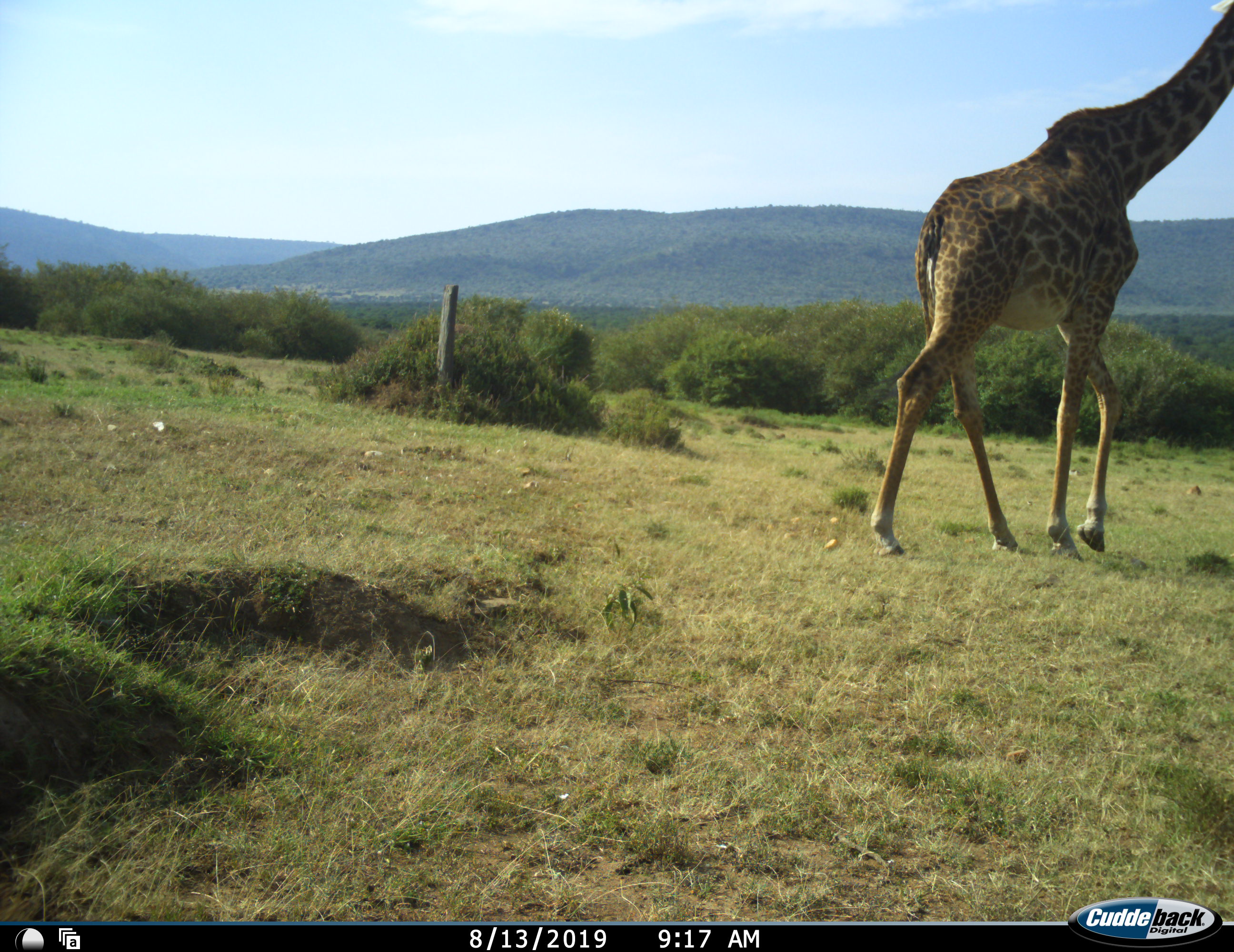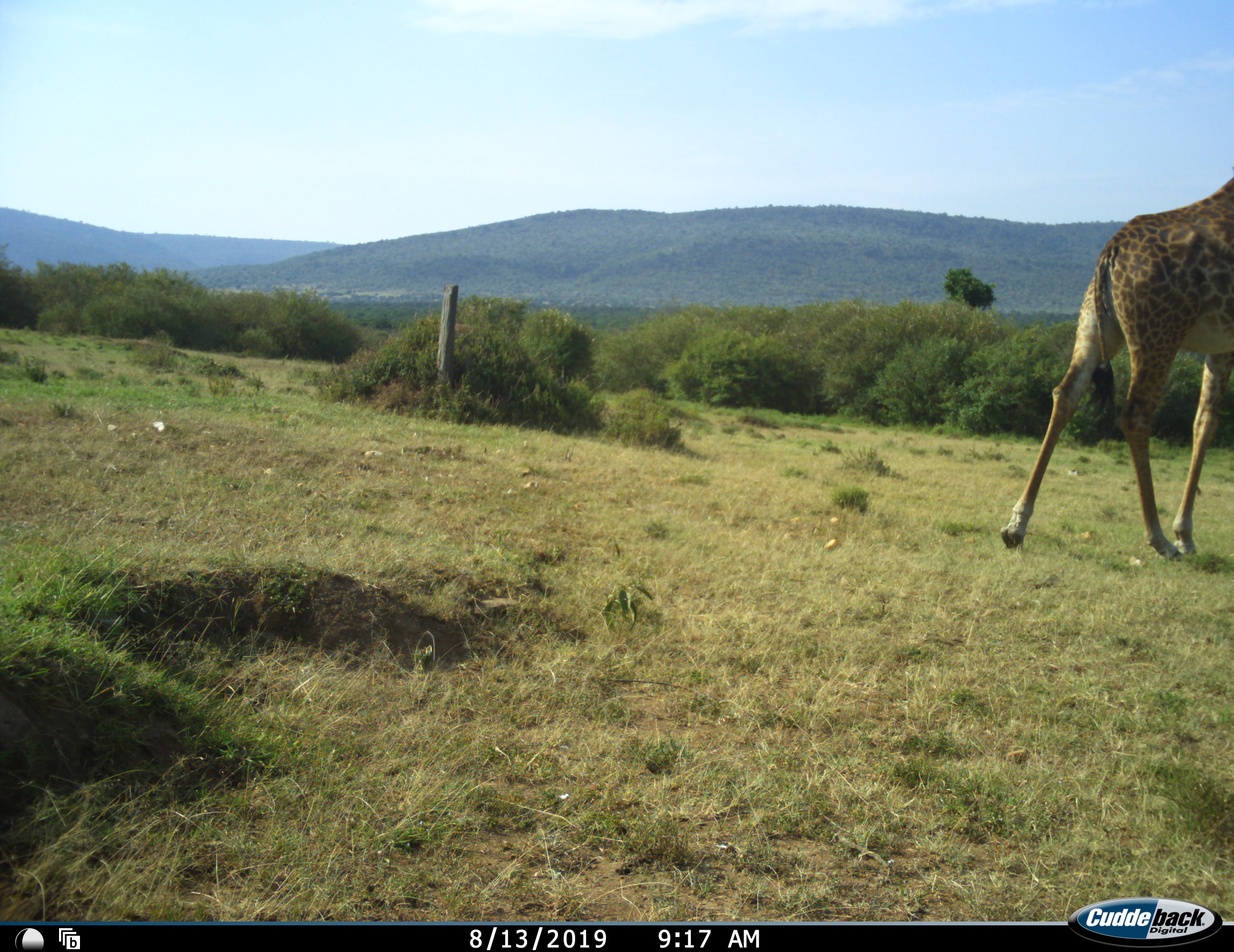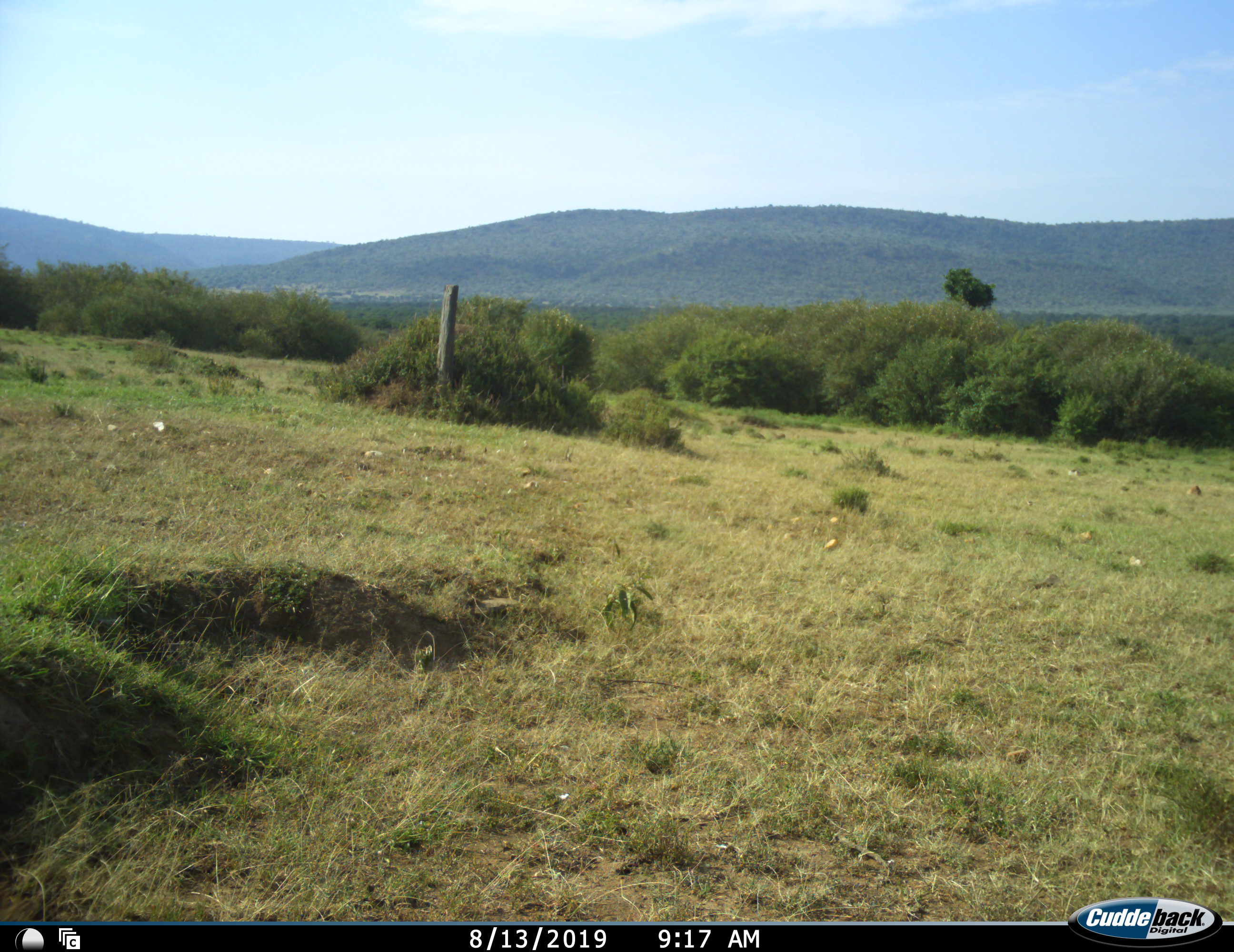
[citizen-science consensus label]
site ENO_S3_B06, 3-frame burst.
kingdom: Animalia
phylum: Chordata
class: Mammalia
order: Artiodactyla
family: Giraffidae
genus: Giraffa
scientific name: Giraffa camelopardalis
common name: giraffe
Giraffe (Giraffa camelopardalis), count 1. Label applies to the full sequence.